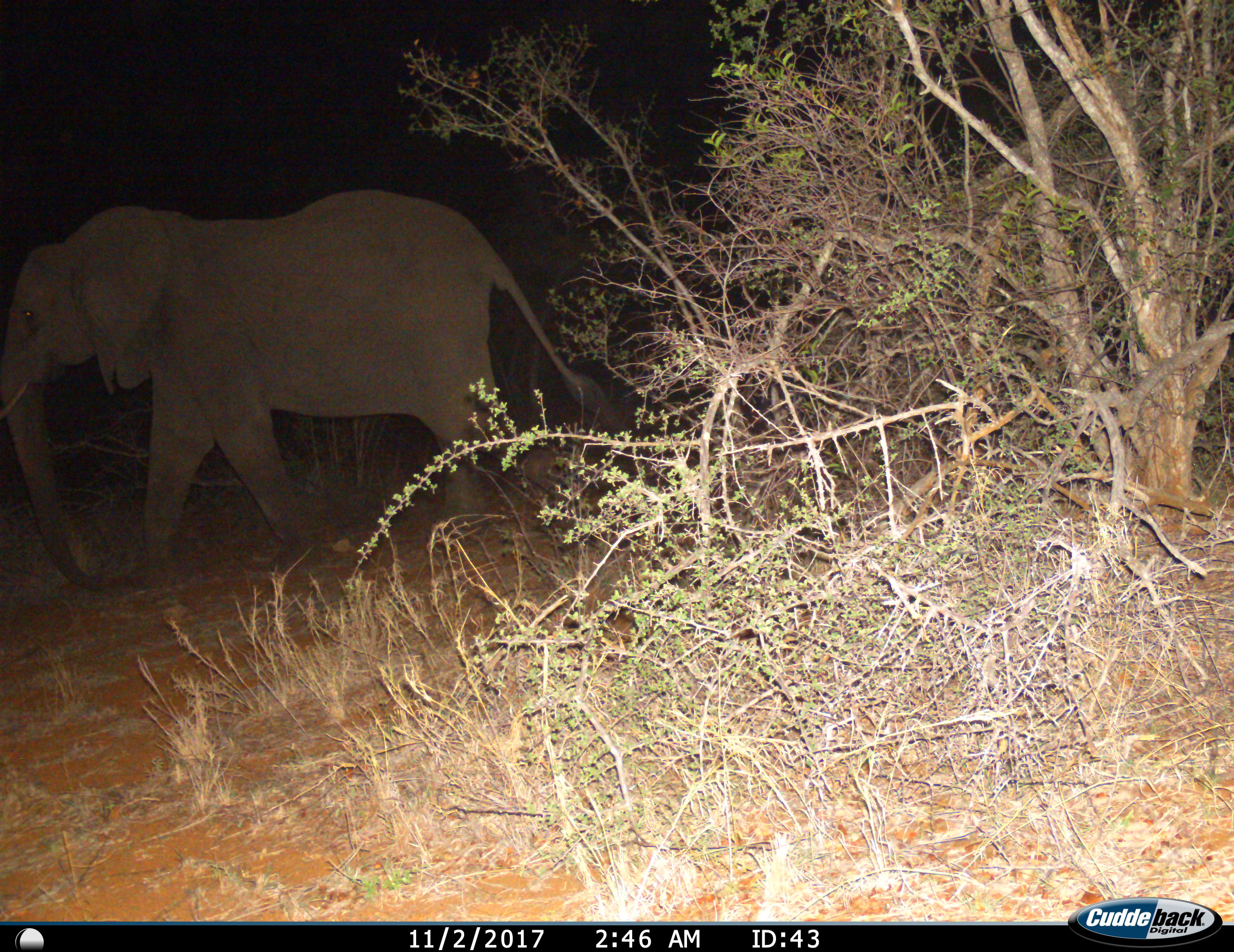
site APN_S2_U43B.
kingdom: Animalia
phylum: Chordata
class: Mammalia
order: Proboscidea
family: Elephantidae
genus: Loxodonta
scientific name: Loxodonta africana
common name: african bush elephant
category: elephant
Elephant (african bush elephant) (Loxodonta africana), count 1. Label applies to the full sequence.